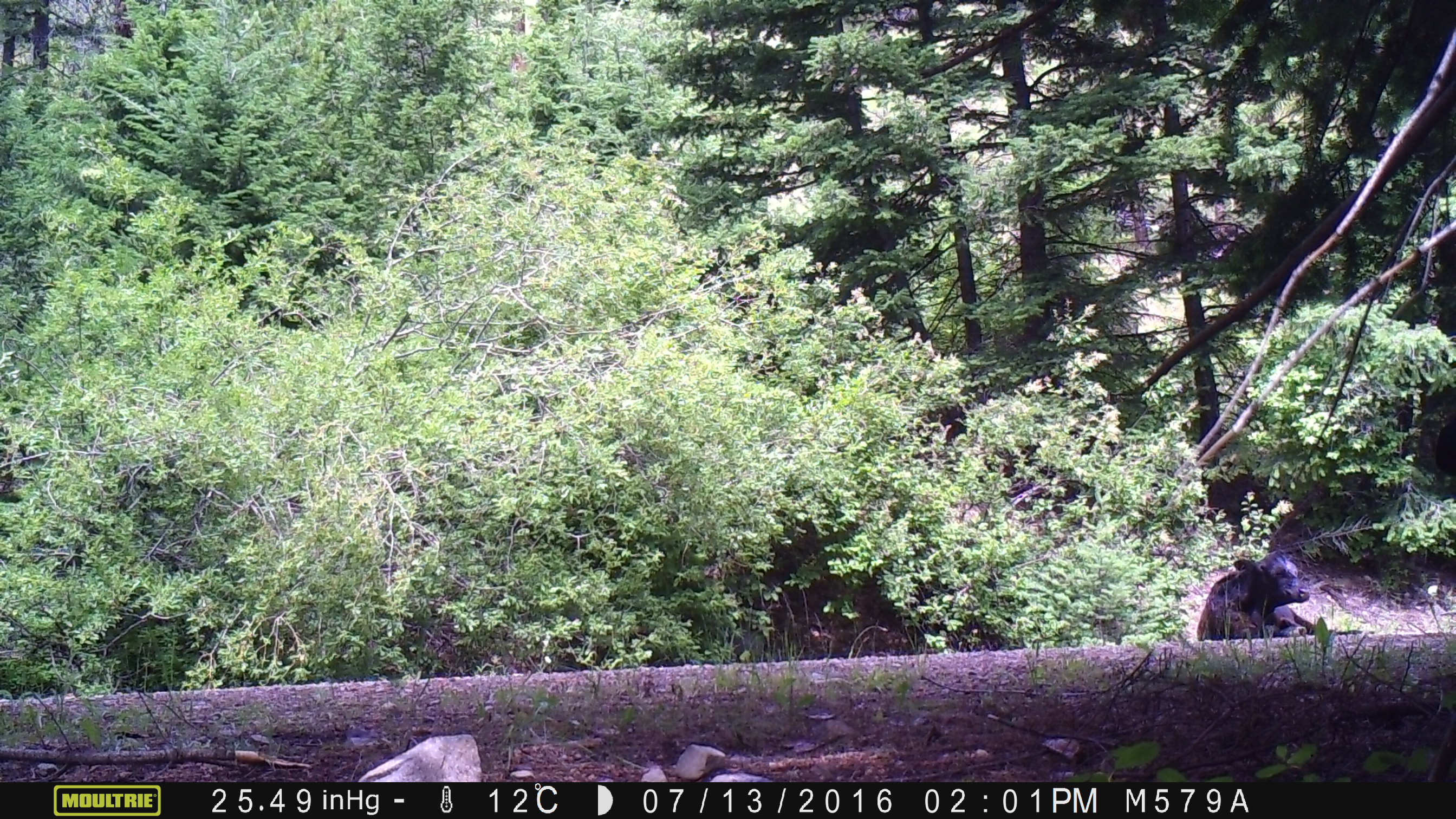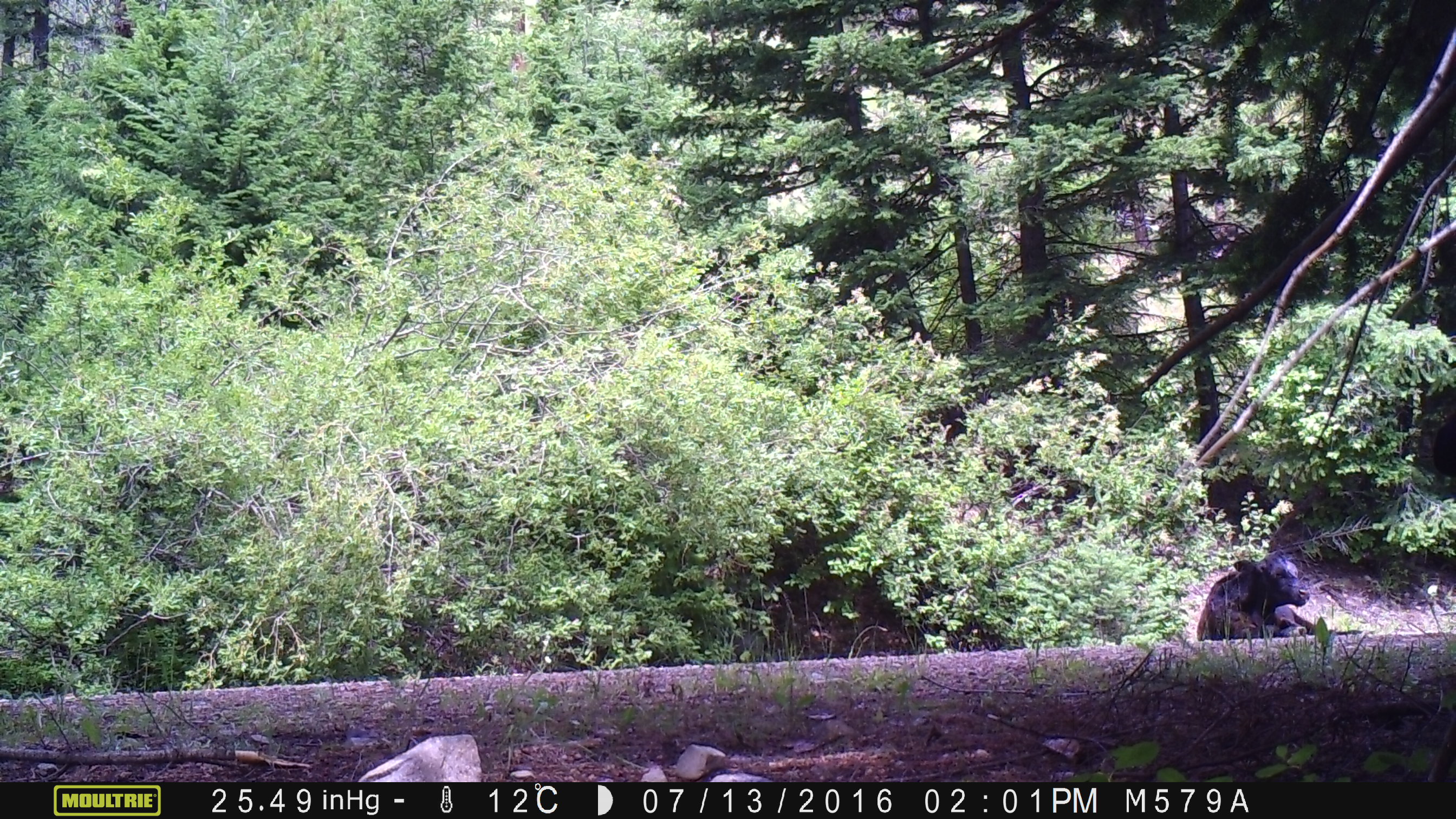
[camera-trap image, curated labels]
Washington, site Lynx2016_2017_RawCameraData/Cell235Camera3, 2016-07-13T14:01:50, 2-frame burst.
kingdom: Animalia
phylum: Chordata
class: Mammalia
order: Artiodactyla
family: Bovidae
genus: Bos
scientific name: Bos taurus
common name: domestic cattle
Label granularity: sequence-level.